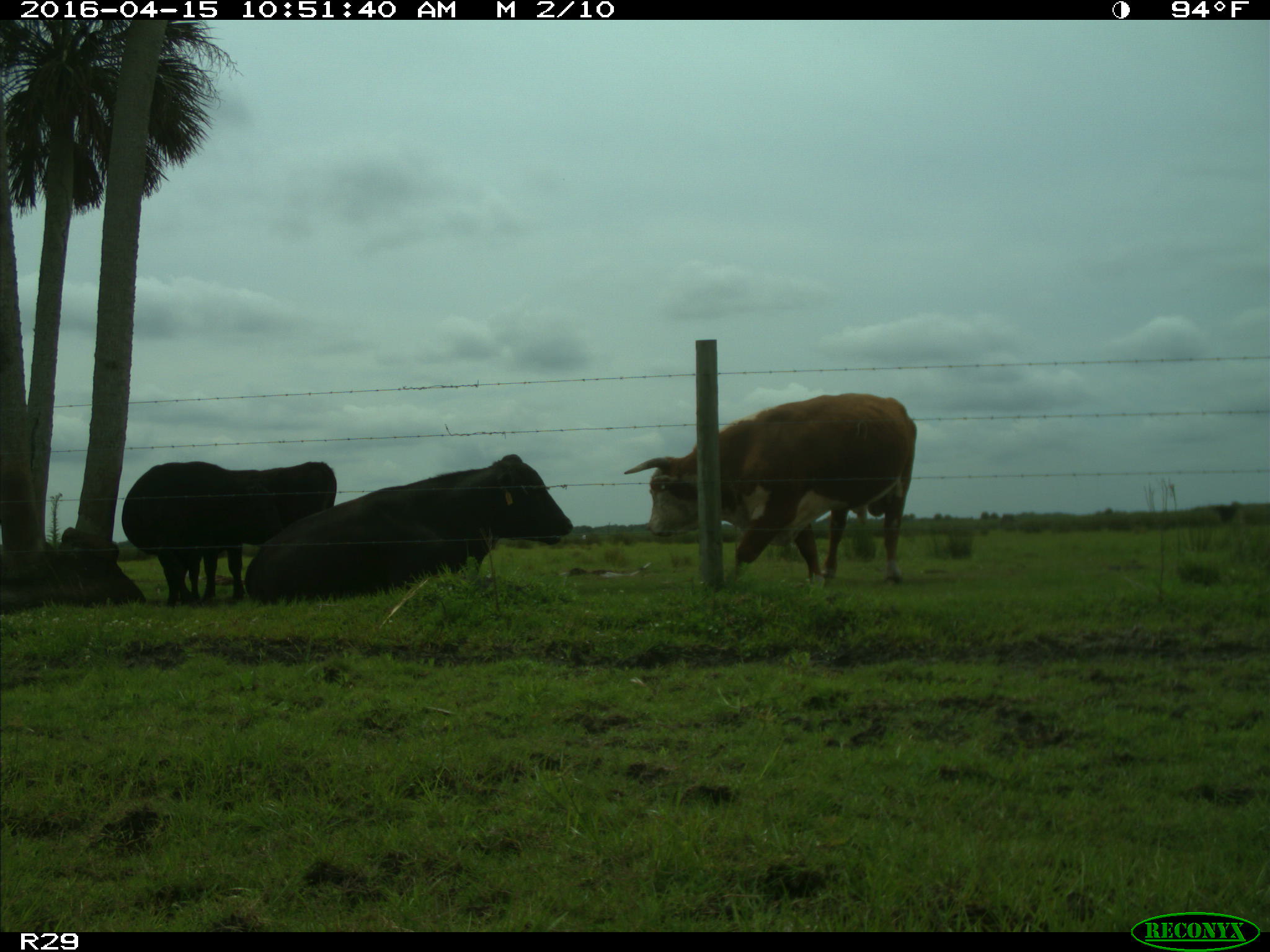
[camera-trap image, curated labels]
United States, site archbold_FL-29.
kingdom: Animalia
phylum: Chordata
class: Mammalia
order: Artiodactyla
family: Bovidae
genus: Bos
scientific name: Bos taurus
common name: domestic cow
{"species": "Bos taurus (domestic cow)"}